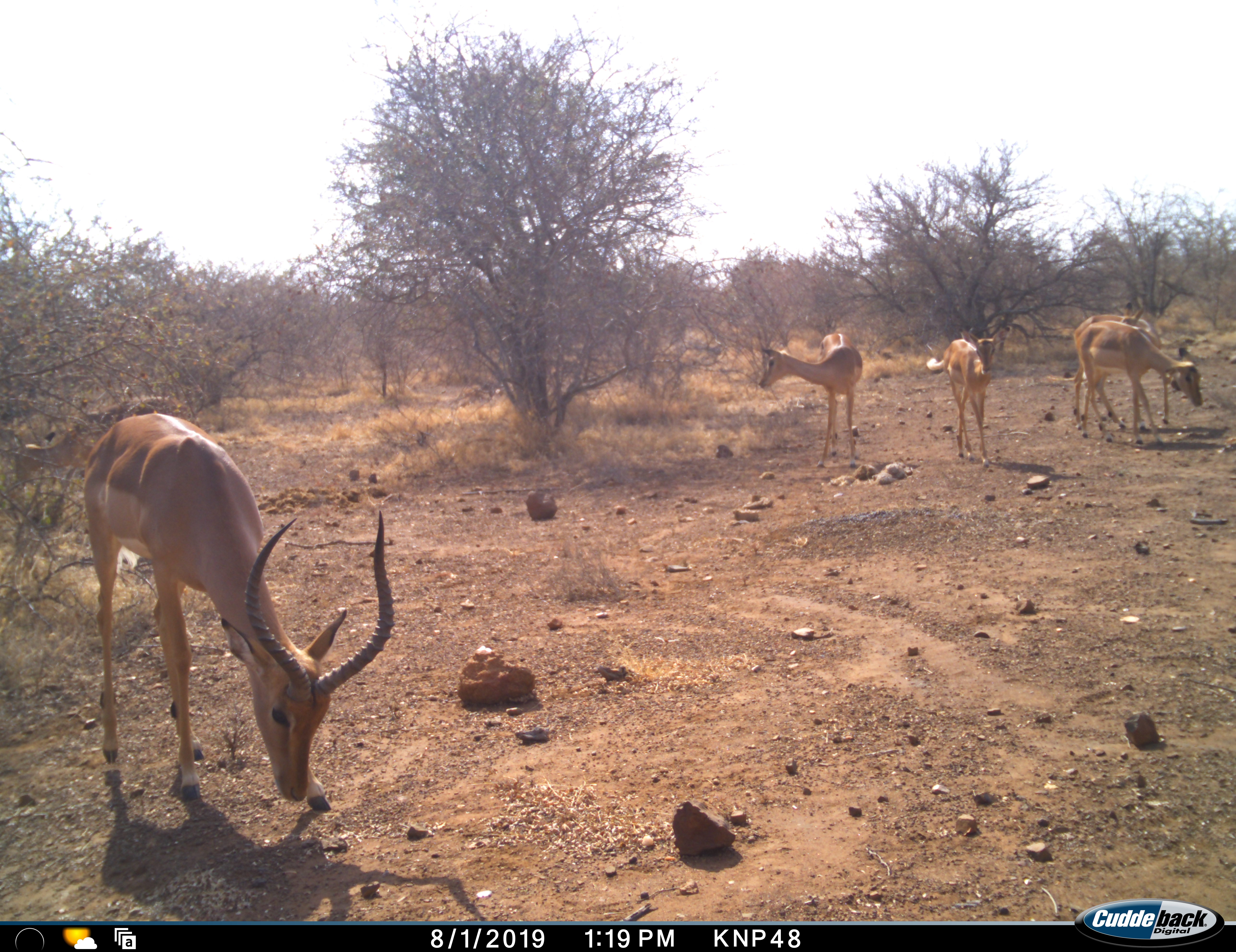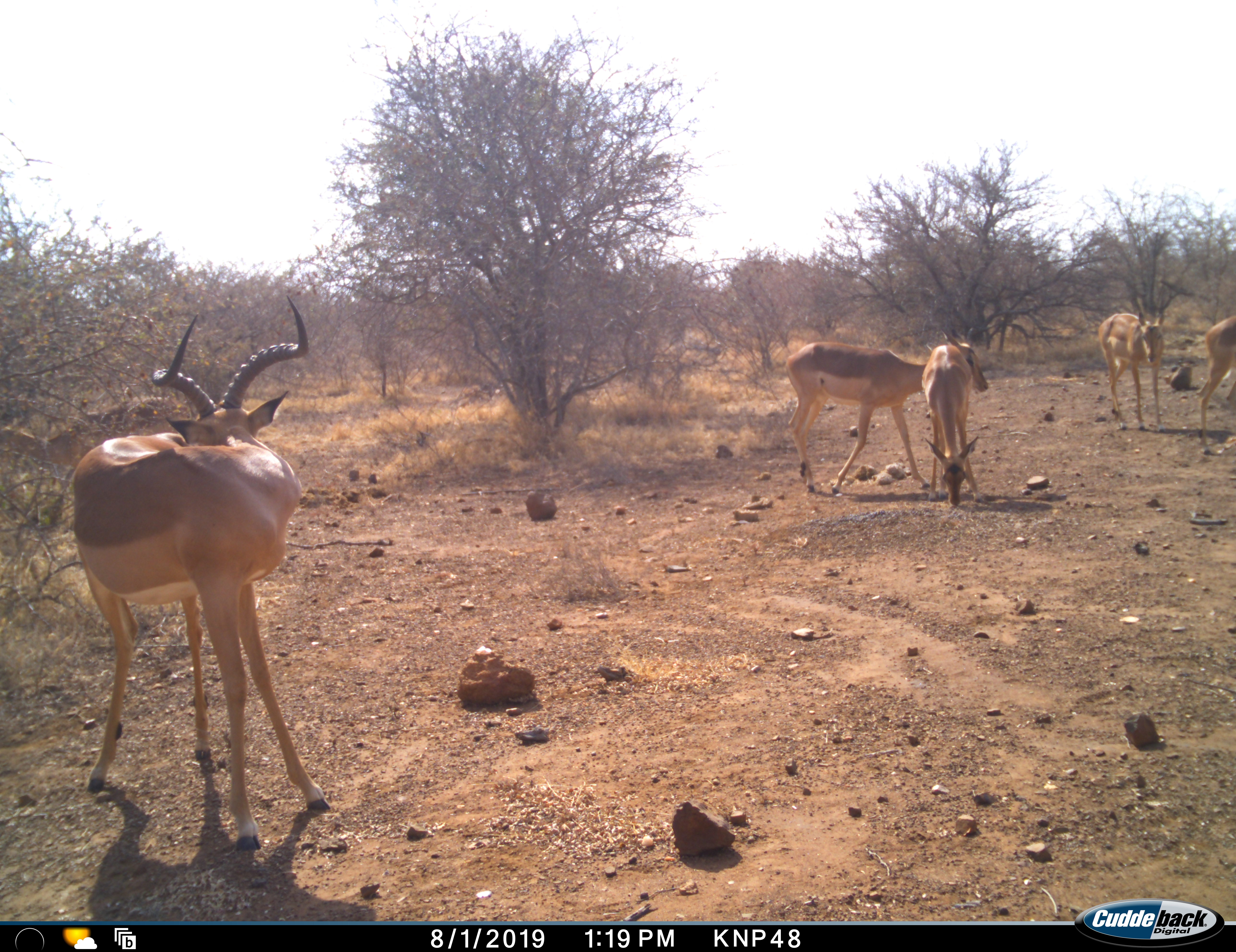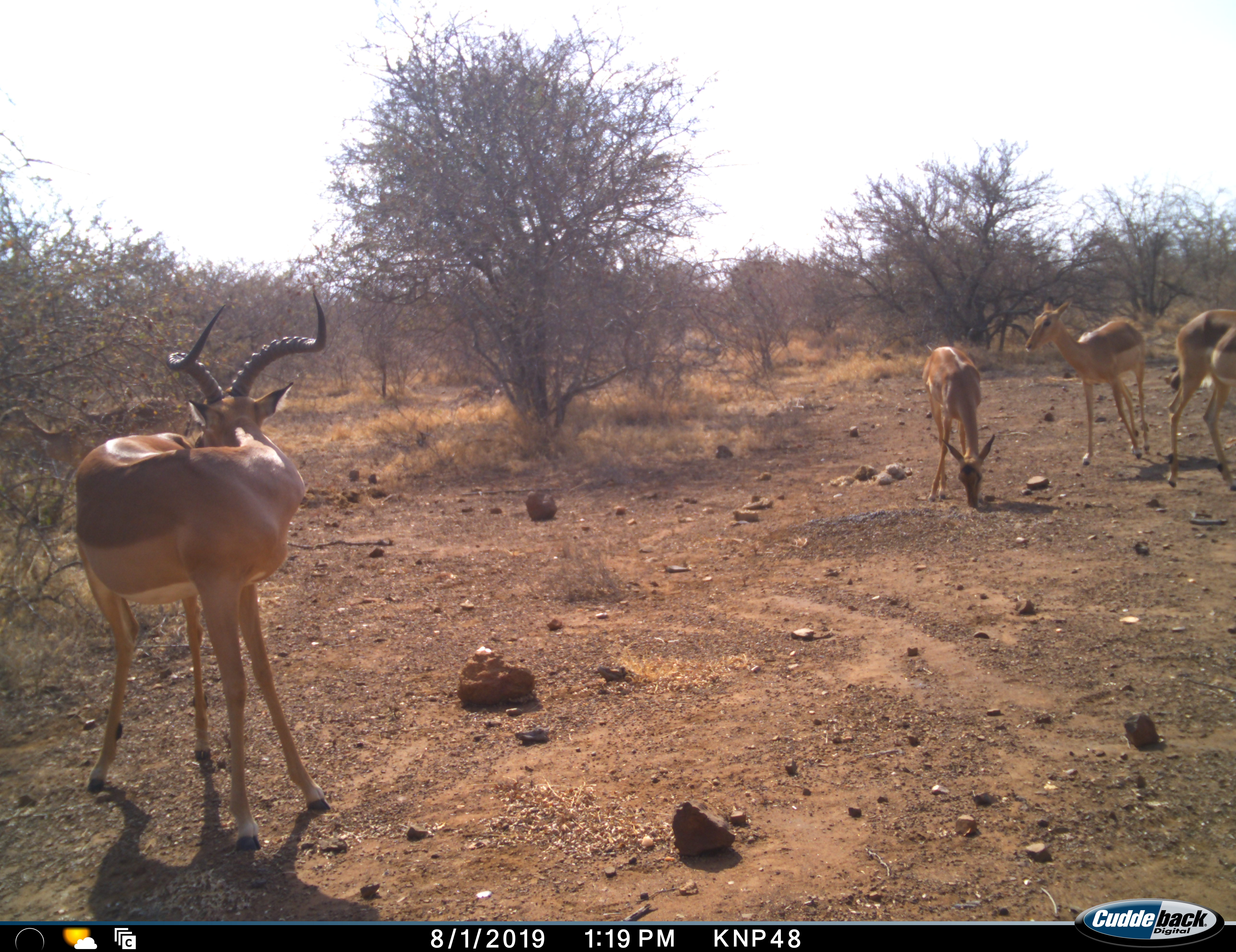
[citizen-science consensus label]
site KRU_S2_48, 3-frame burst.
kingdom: Animalia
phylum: Chordata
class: Mammalia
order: Artiodactyla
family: Bovidae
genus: Aepyceros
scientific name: Aepyceros melampus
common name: impala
Impala (Aepyceros melampus), count 5. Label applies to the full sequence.